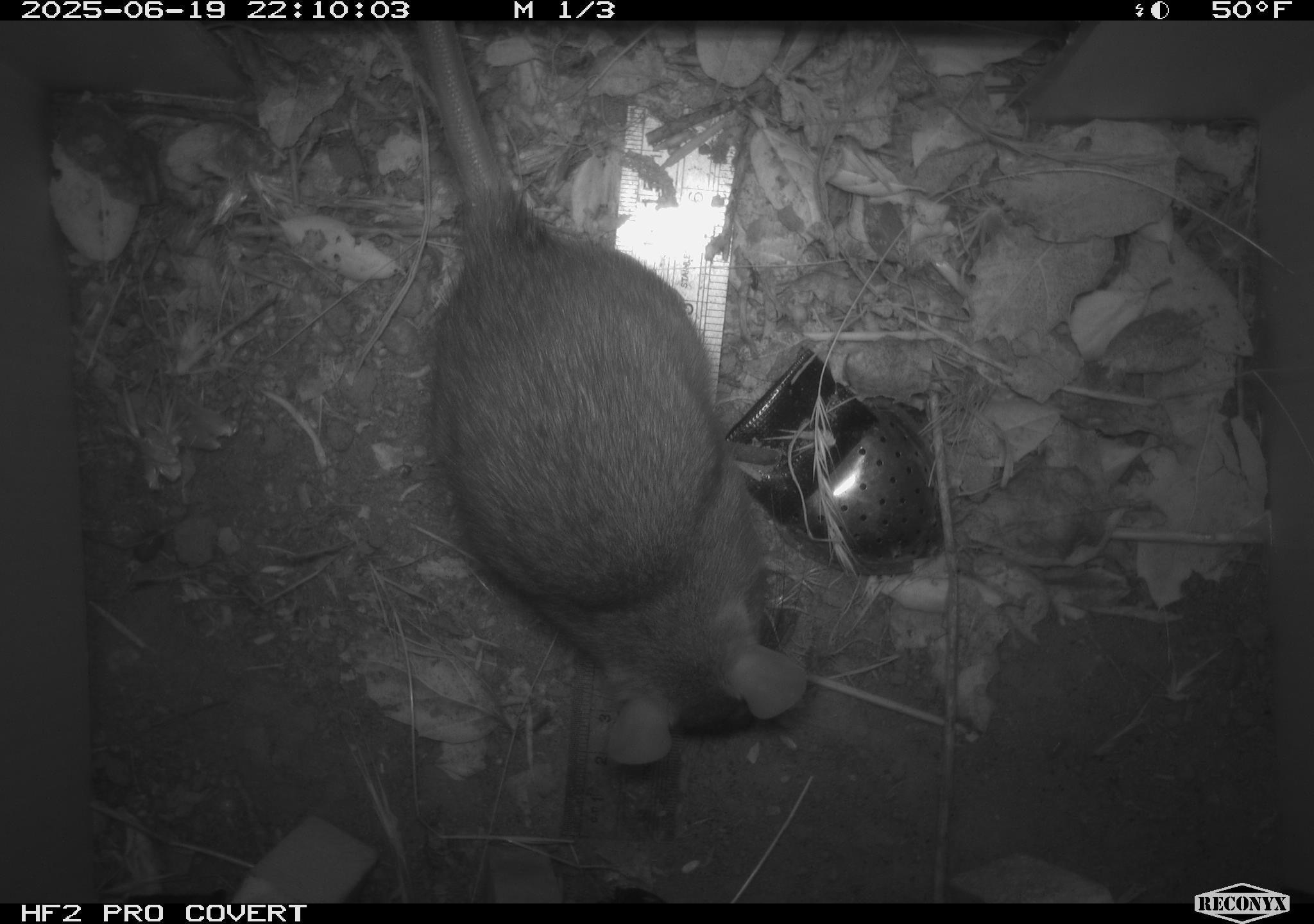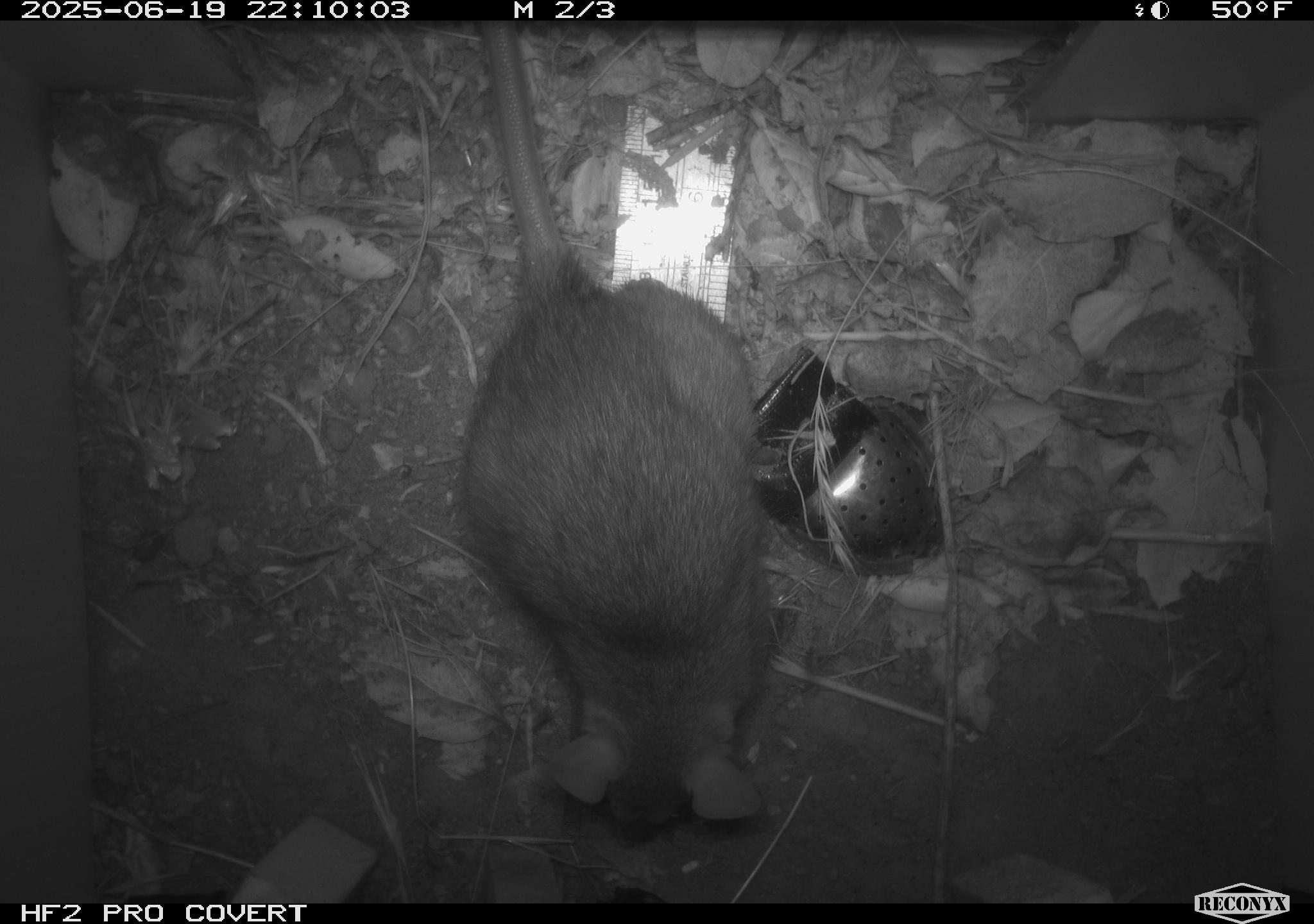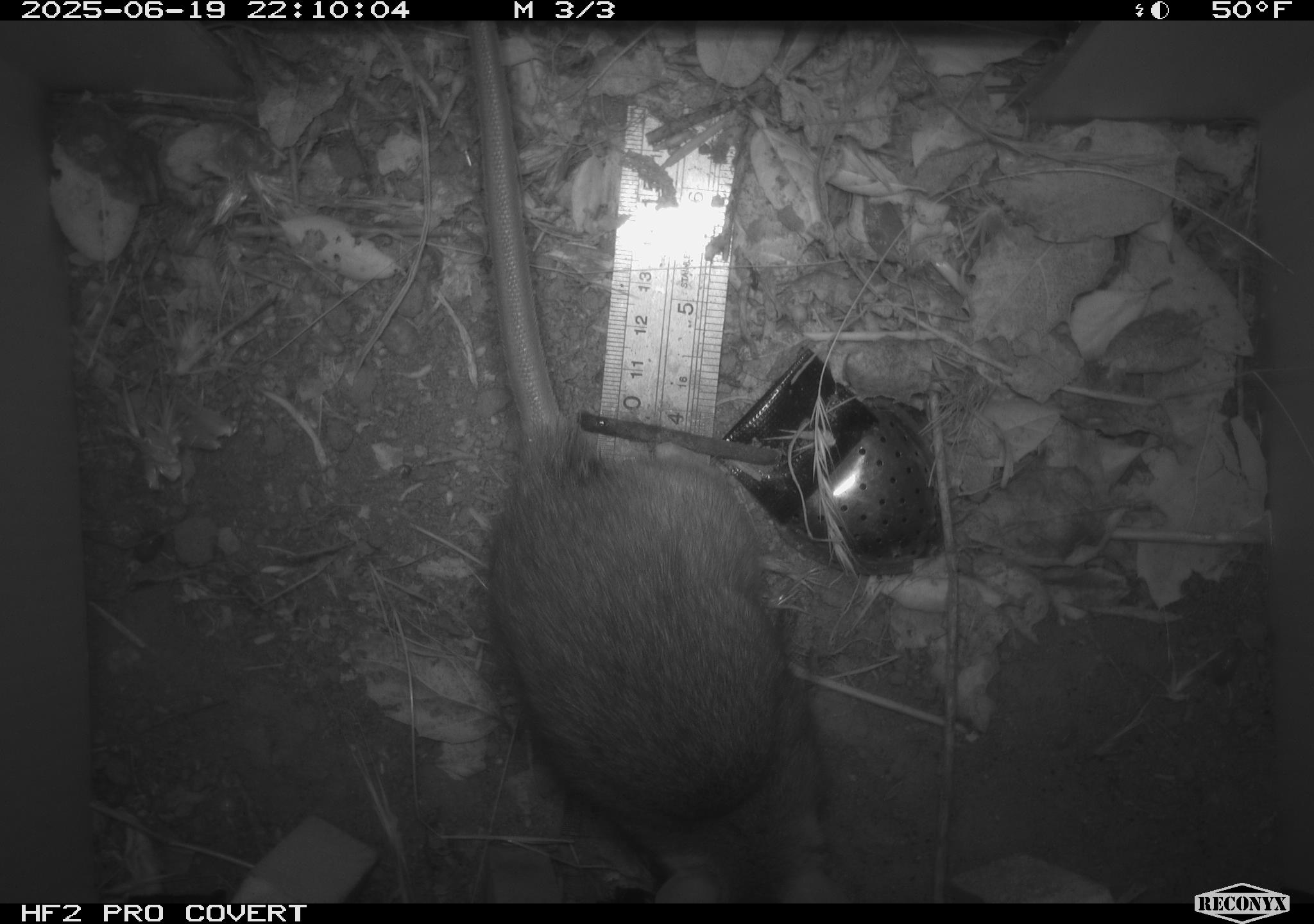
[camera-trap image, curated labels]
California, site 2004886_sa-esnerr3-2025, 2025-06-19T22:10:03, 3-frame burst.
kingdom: Animalia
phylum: Chordata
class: Mammalia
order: Rodentia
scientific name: Rodentia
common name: rodent